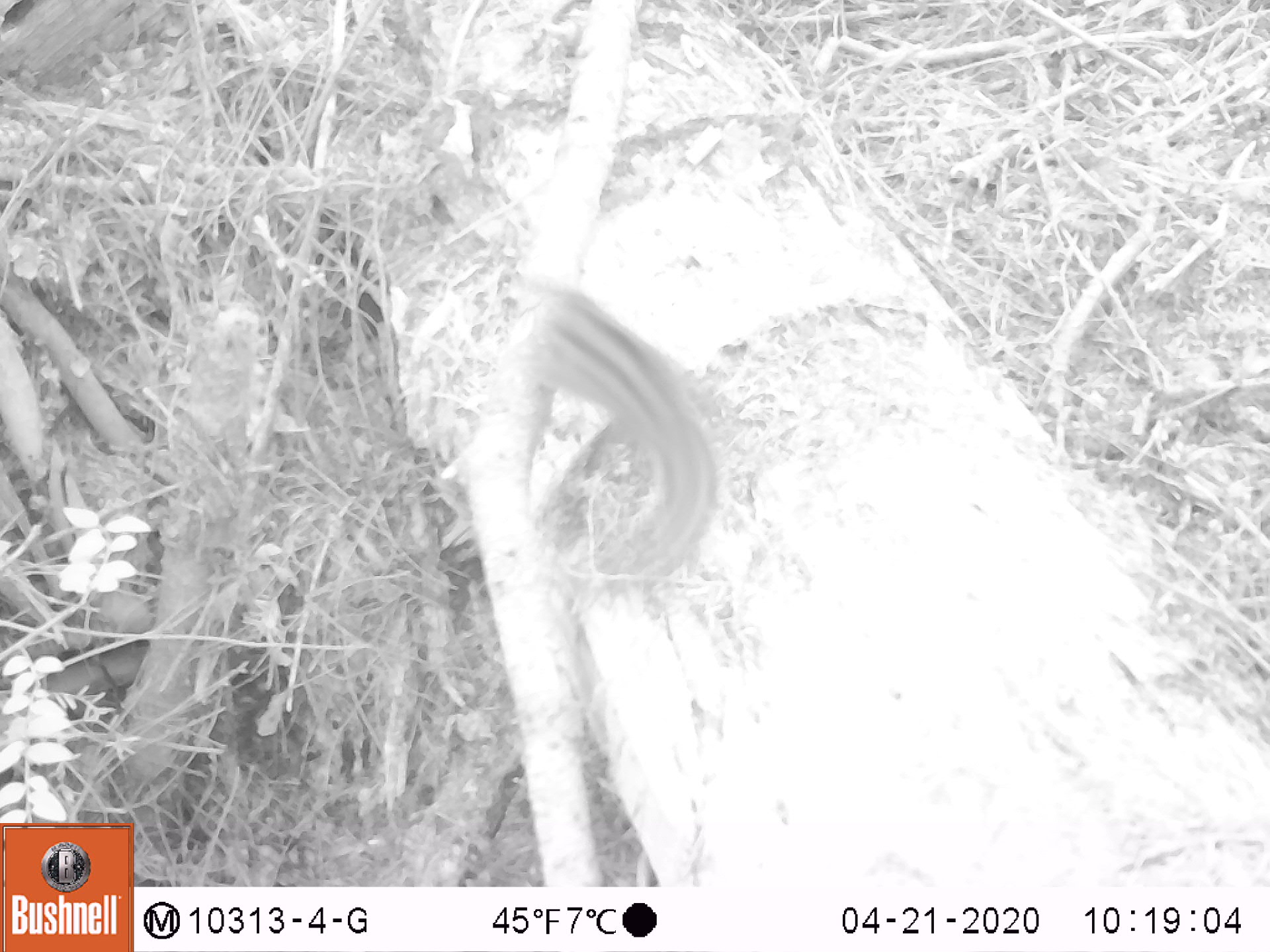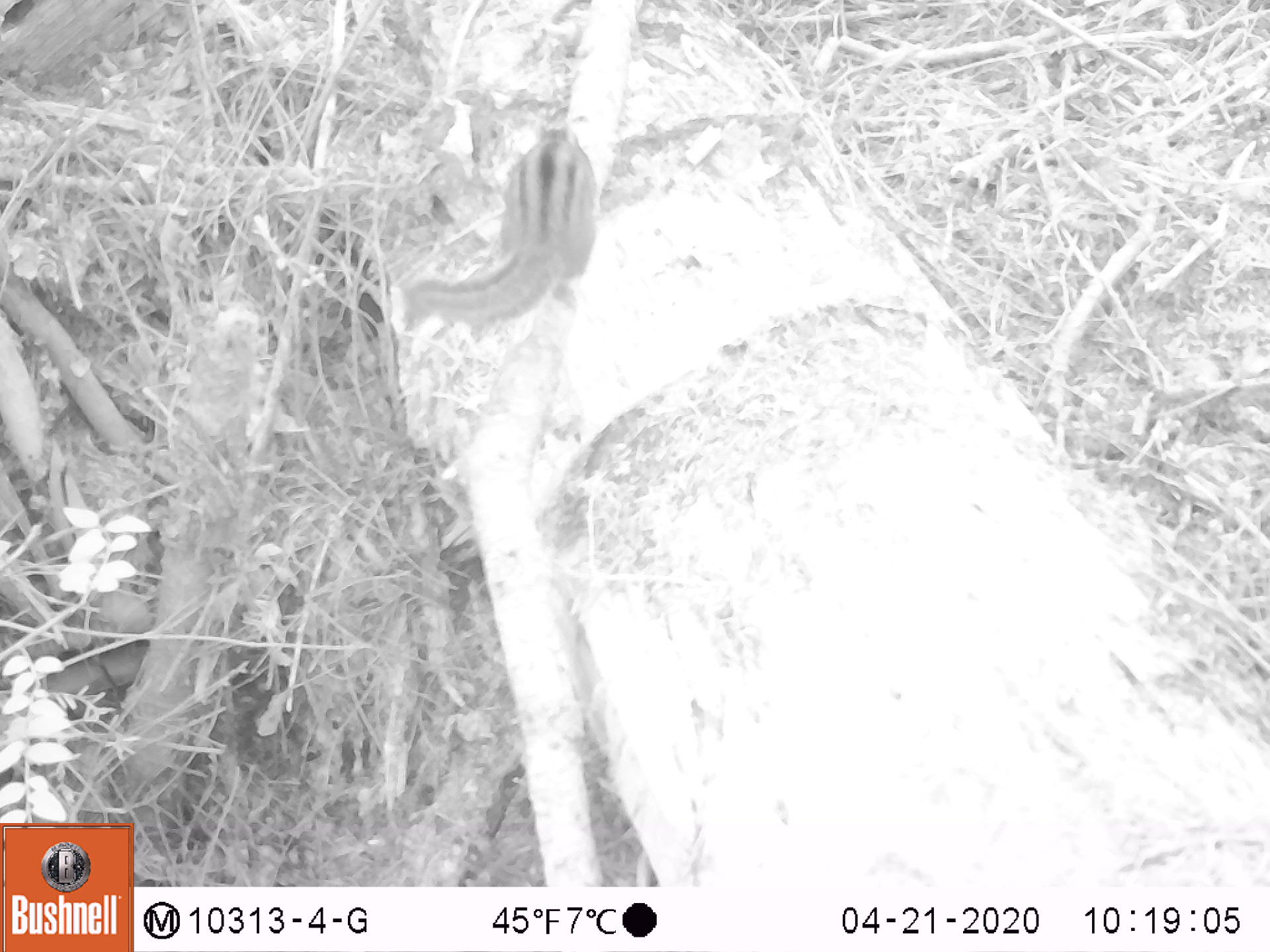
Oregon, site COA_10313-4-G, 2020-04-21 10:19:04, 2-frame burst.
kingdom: Animalia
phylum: Chordata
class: Mammalia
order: Rodentia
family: Sciuridae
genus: Neotamias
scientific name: Neotamias townsendii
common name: townsend's chipmunk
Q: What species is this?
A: Townsend's chipmunk (Neotamias townsendii).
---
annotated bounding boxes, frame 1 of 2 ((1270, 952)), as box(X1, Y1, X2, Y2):
townsend's chipmunk: box(512, 269, 728, 598)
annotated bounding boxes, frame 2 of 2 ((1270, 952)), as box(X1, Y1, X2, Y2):
townsend's chipmunk: box(391, 106, 605, 333)